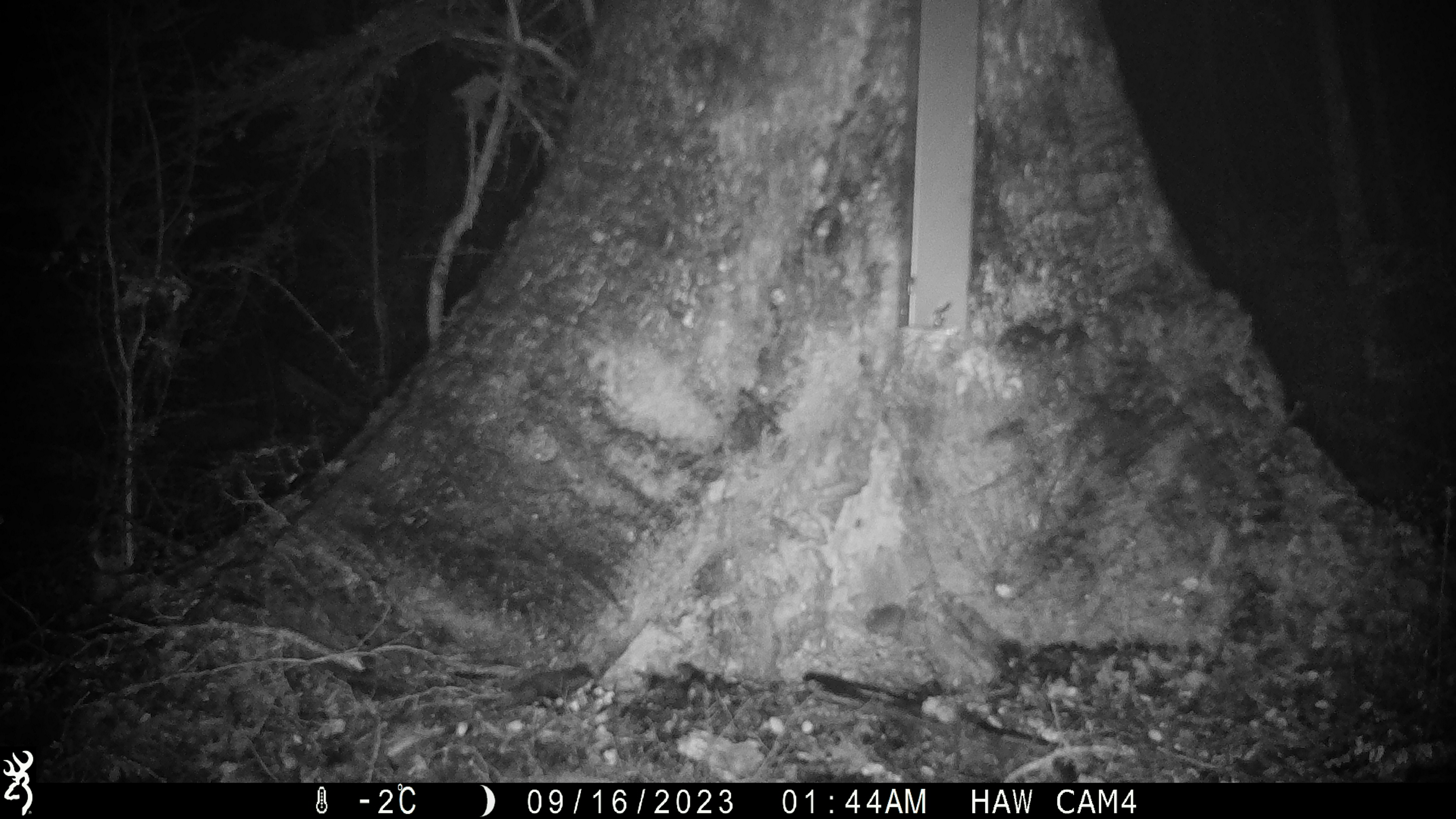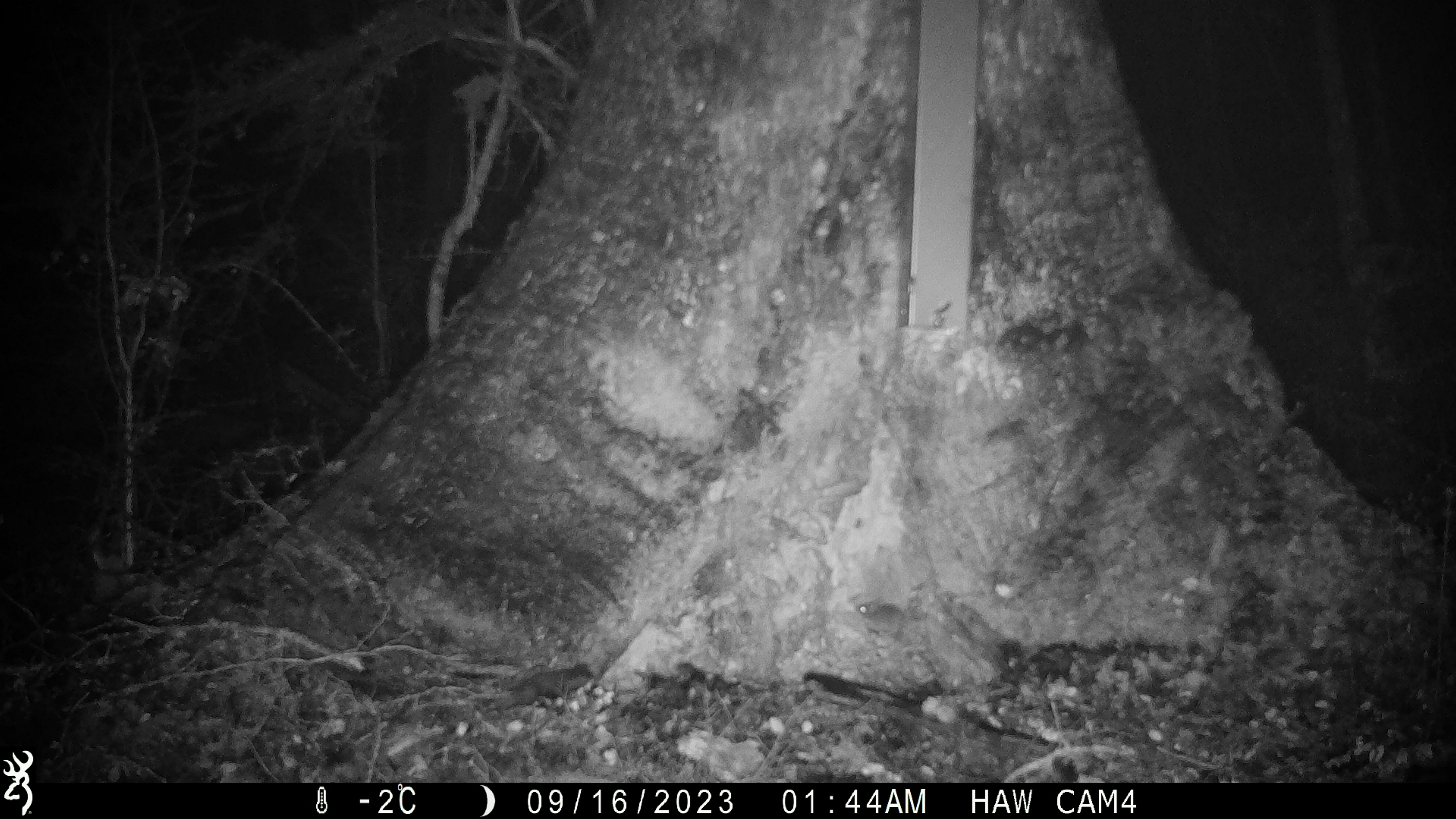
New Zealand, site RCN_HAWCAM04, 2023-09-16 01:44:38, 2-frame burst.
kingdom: Animalia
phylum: Chordata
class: Mammalia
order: Rodentia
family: Muridae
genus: Mus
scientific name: Mus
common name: mouse